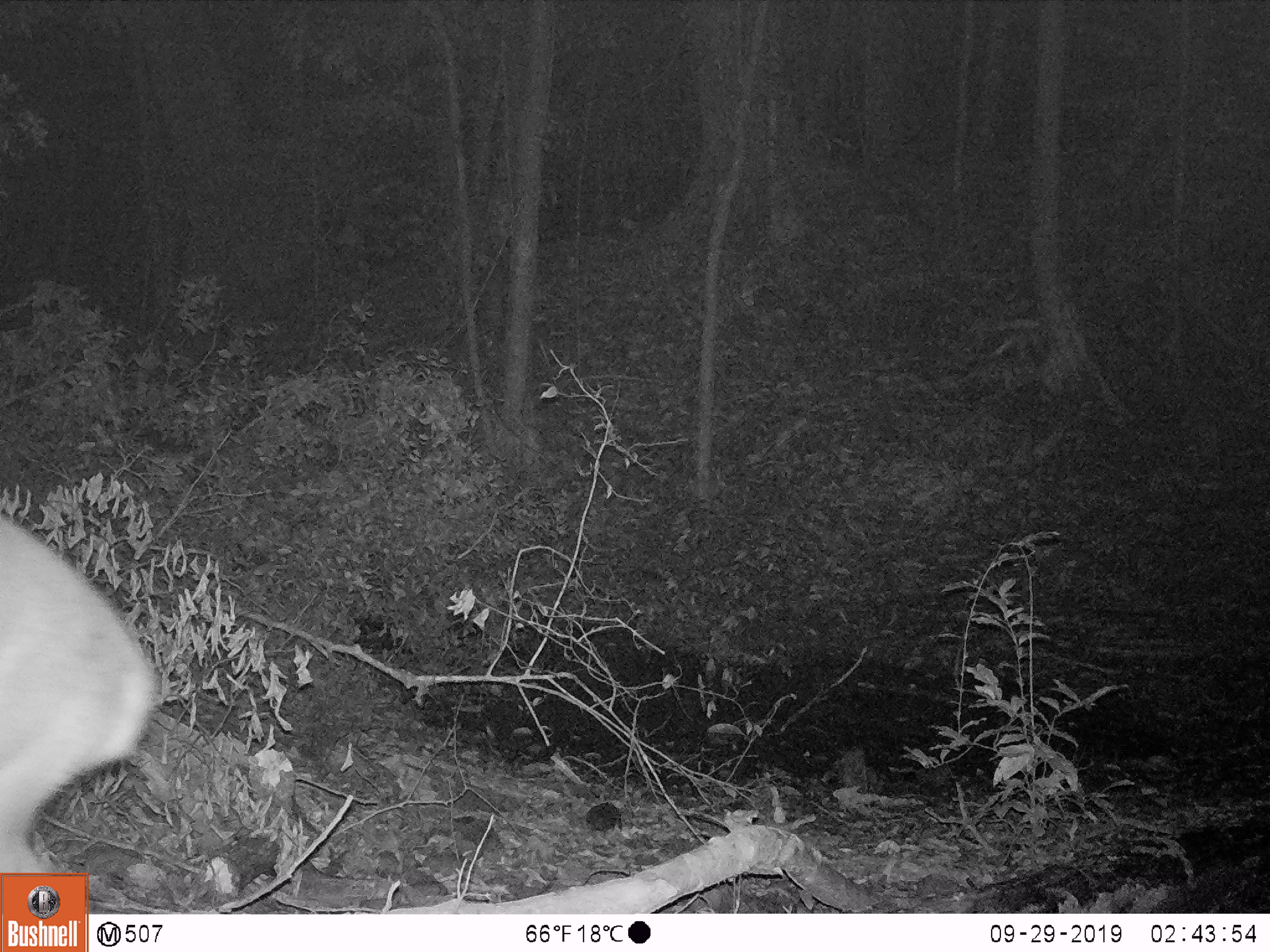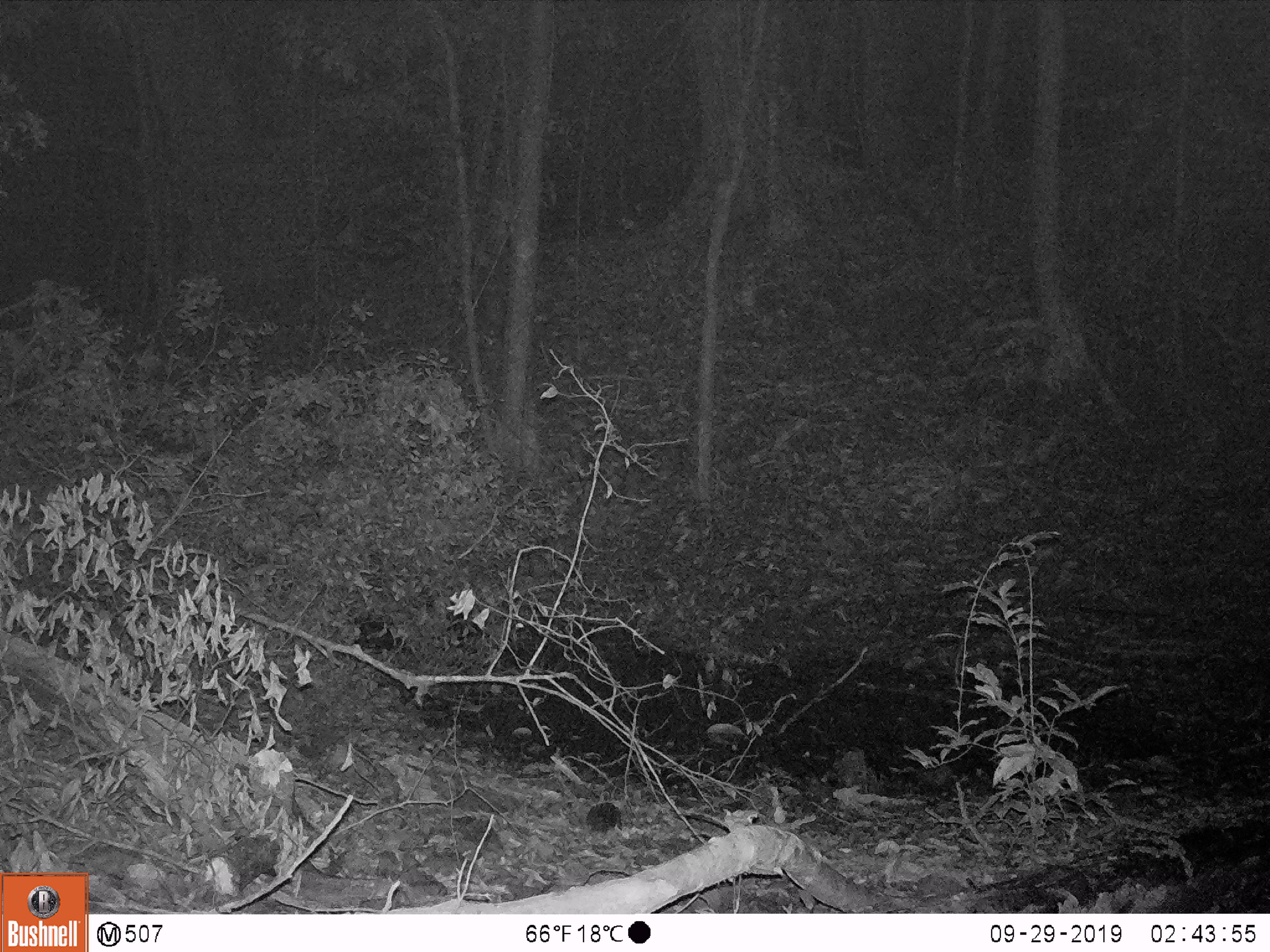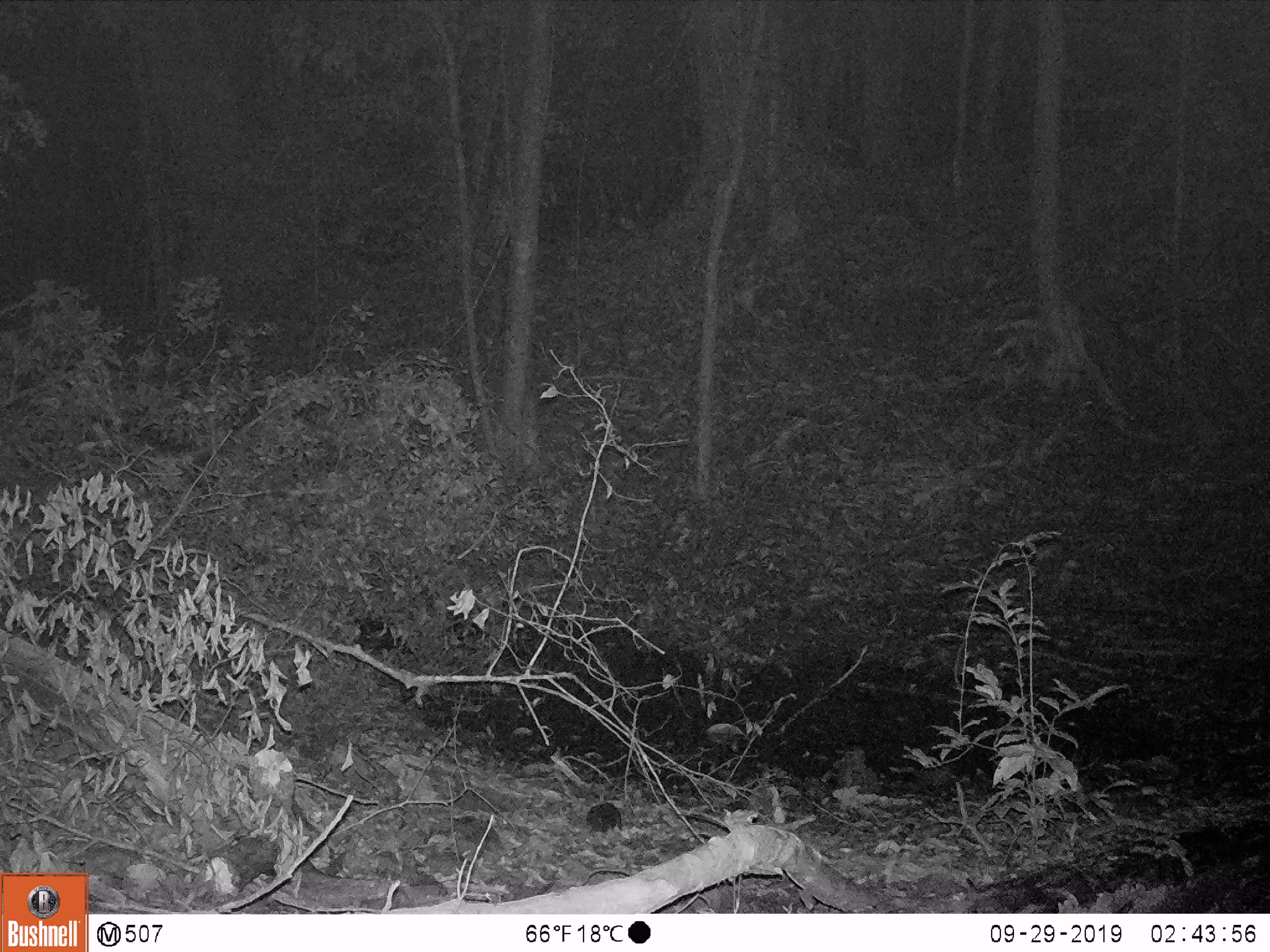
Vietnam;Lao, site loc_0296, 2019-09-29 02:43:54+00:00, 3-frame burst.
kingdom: Animalia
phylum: Chordata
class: Mammalia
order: Artiodactyla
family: Cervidae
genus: Muntiacus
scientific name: Muntiacus vuquangensis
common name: large-antlered muntjac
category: large antlered muntjac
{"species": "large antlered muntjac (large-antlered muntjac) (Muntiacus vuquangensis)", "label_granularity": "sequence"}